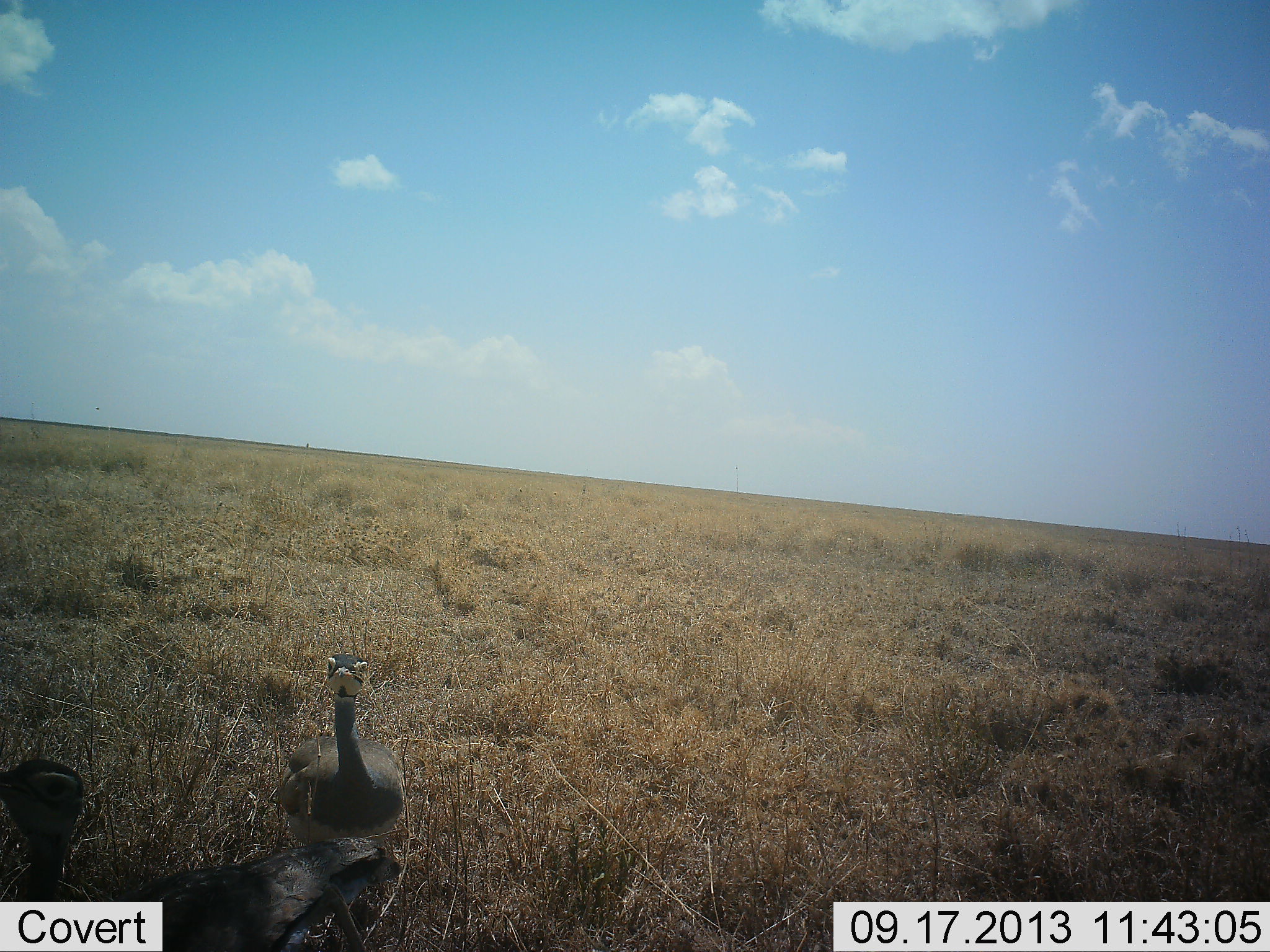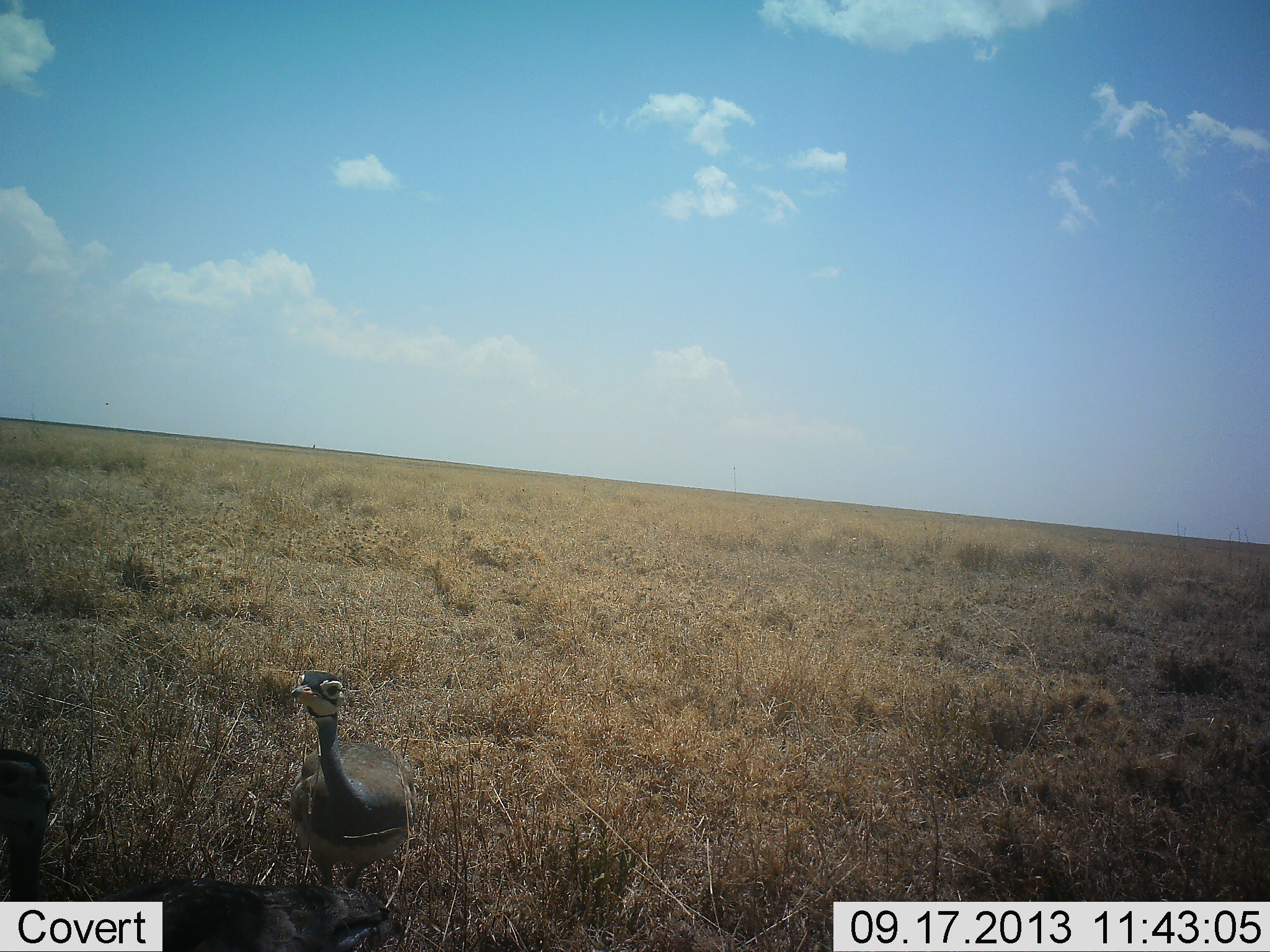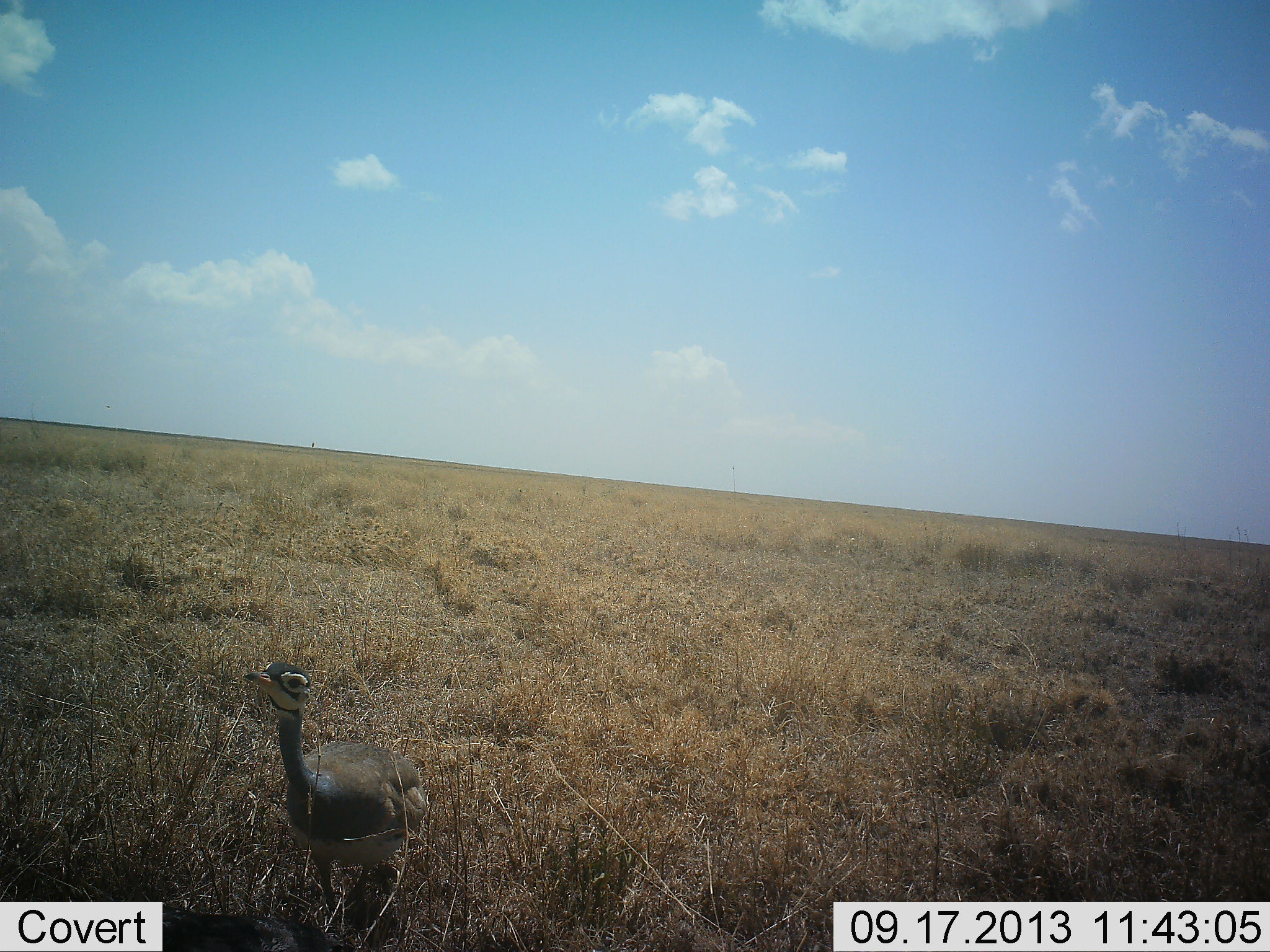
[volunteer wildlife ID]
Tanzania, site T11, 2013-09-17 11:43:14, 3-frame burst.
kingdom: Animalia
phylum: Chordata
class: Aves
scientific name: Aves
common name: bird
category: otherbird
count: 2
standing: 81%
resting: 0%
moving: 38%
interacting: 0%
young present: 0%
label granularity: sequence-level